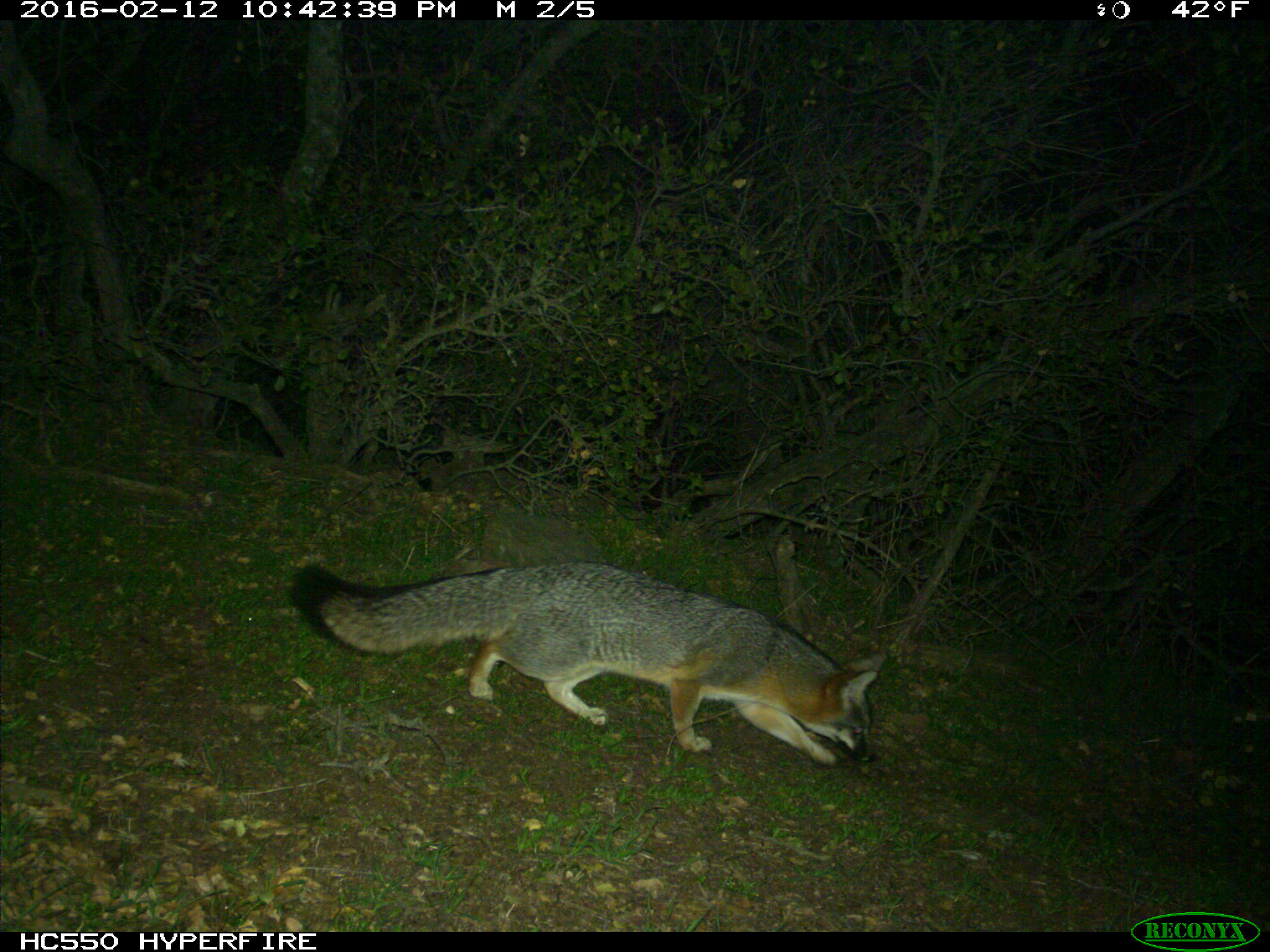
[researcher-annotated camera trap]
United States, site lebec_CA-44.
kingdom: Animalia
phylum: Chordata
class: Mammalia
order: Carnivora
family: Canidae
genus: Urocyon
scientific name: Urocyon cinereoargenteus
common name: gray fox